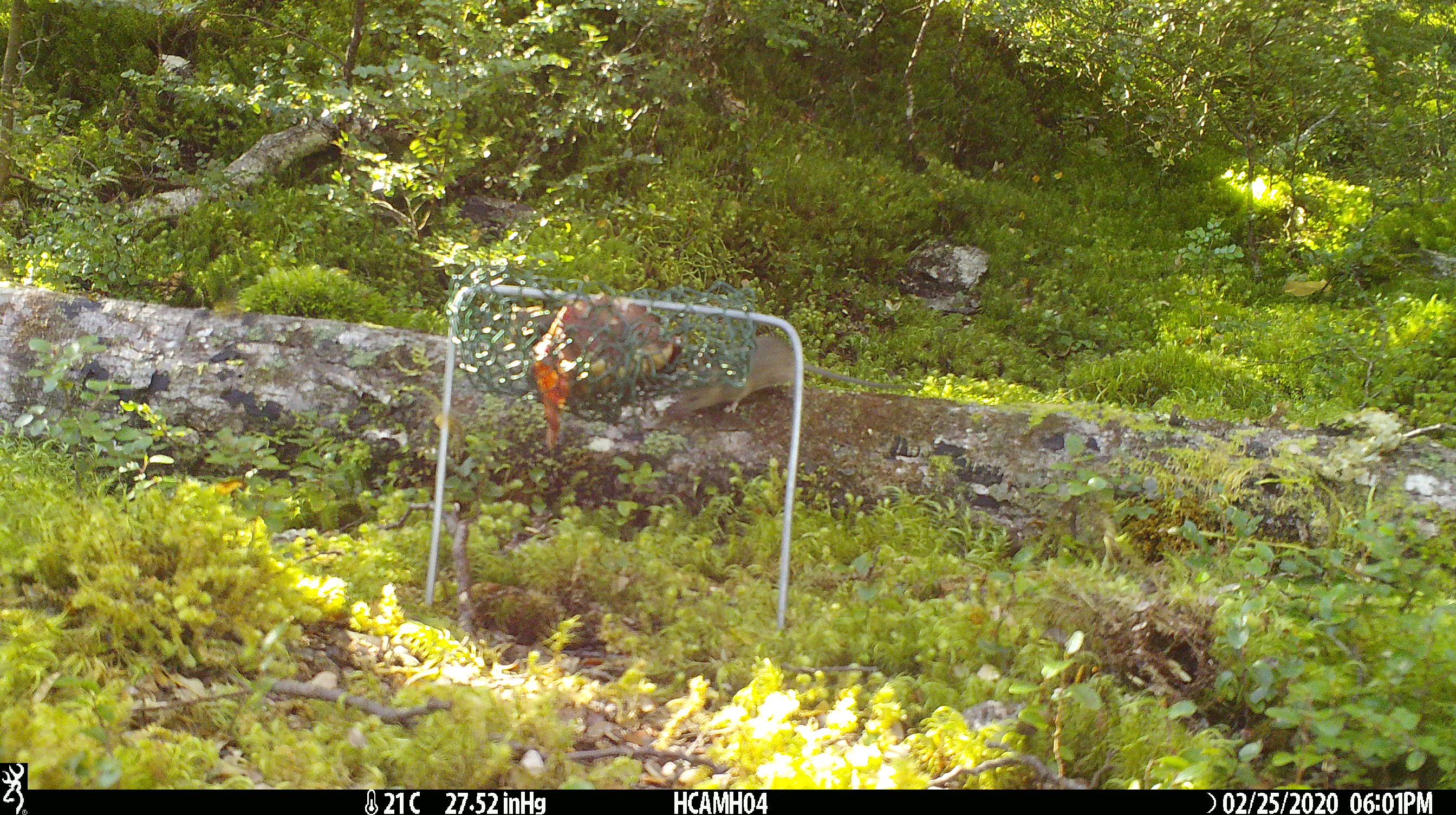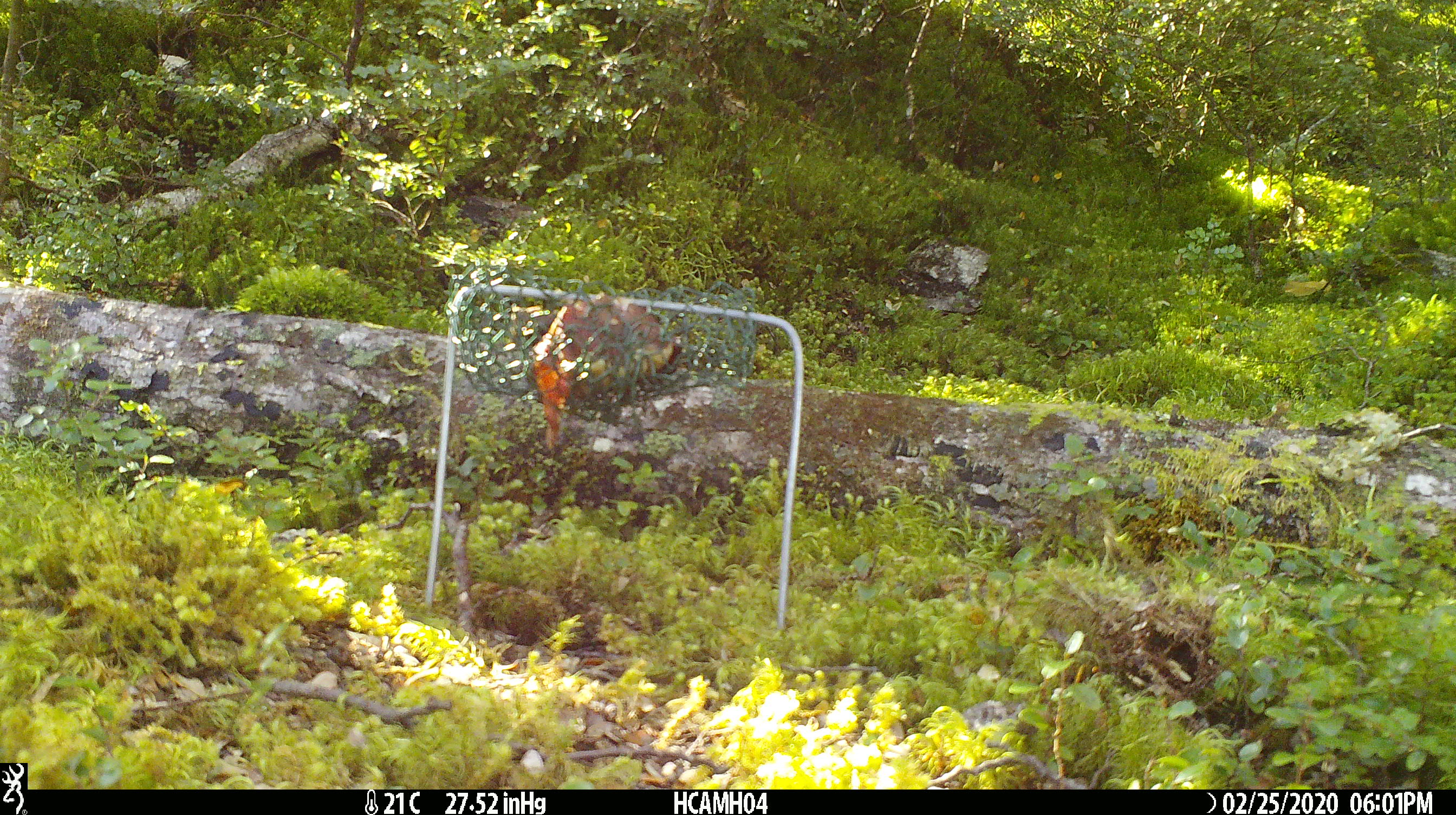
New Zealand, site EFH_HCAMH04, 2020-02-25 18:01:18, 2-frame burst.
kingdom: Animalia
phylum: Chordata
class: Mammalia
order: Rodentia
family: Muridae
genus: Mus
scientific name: Mus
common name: mouse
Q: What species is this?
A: Mouse (Mus).